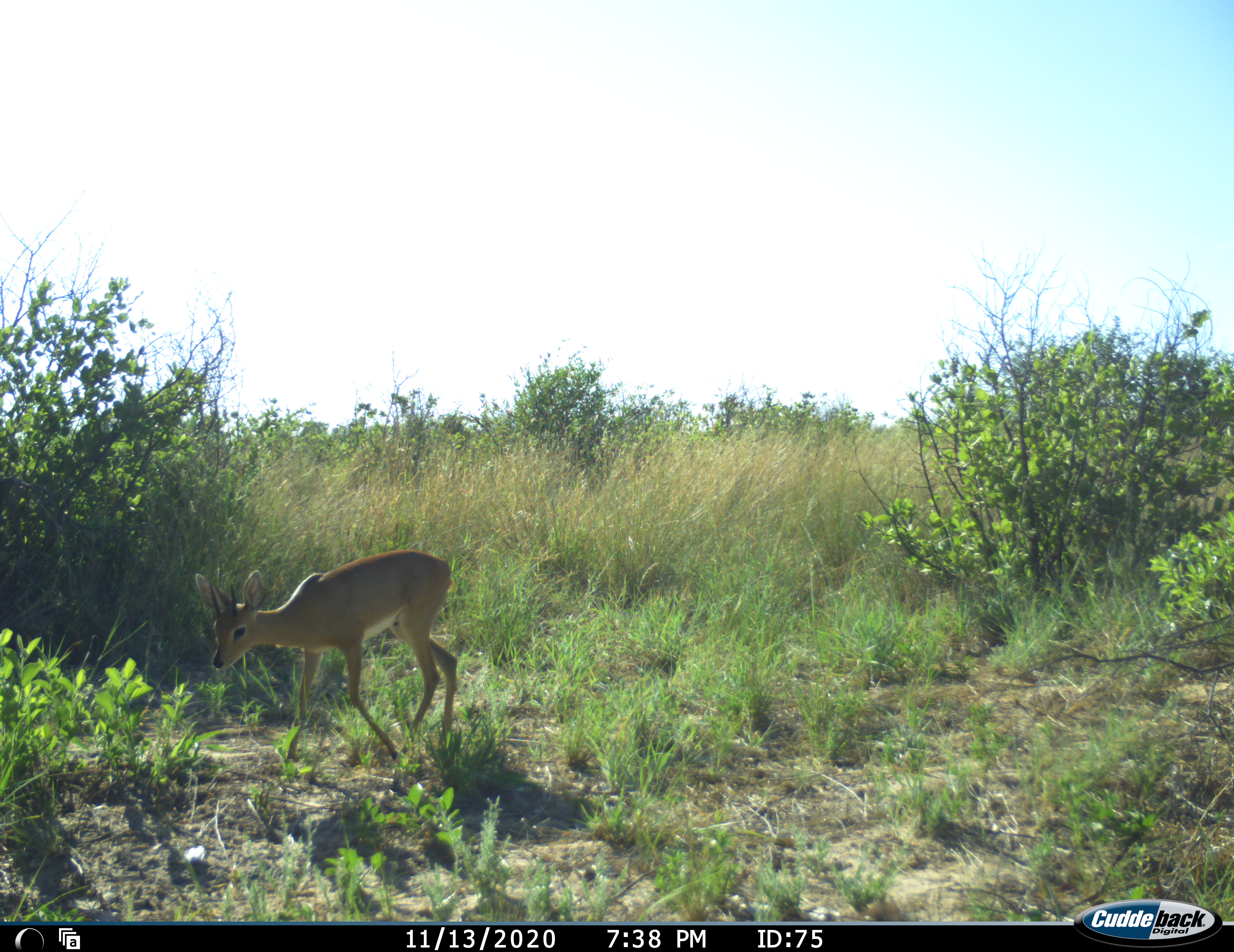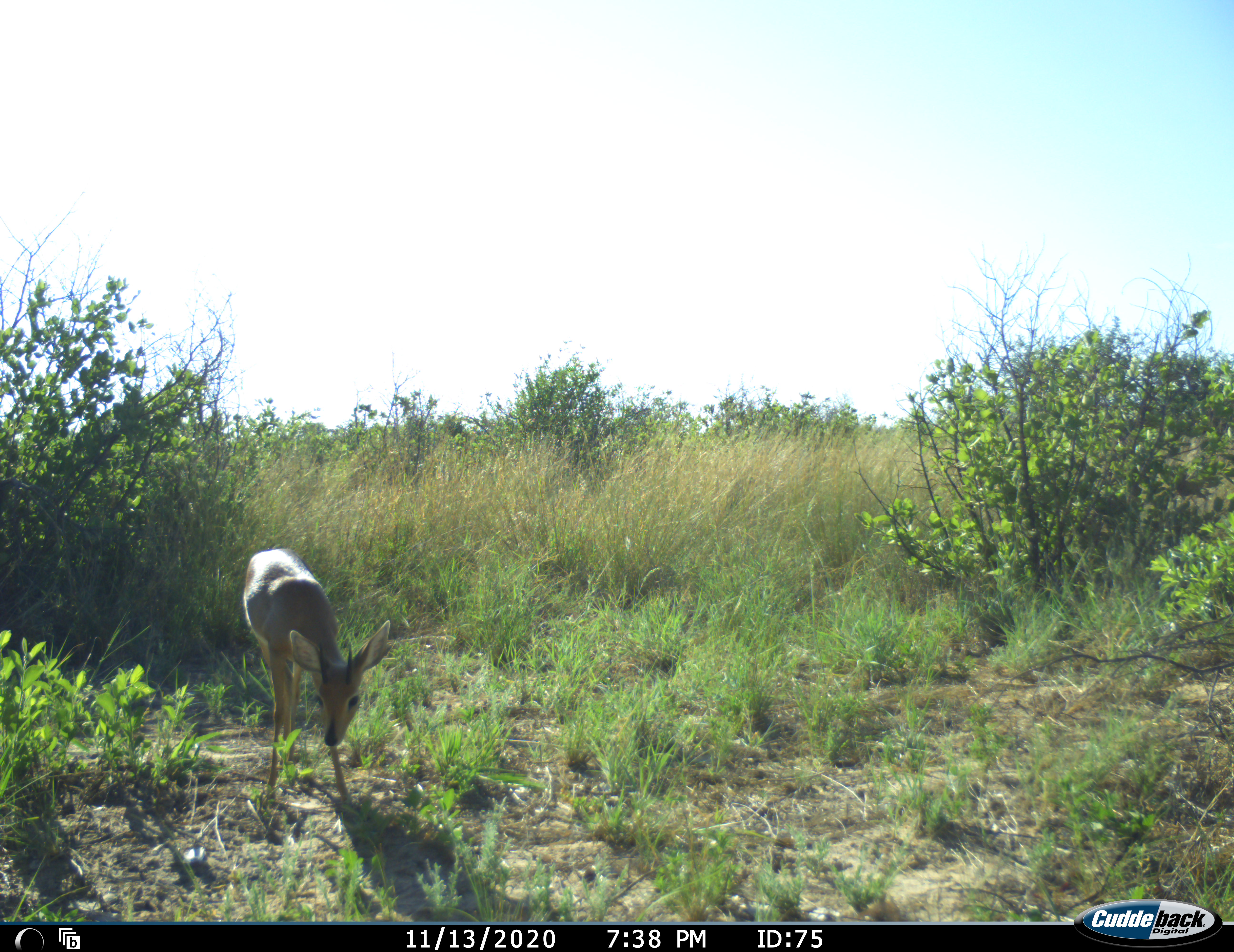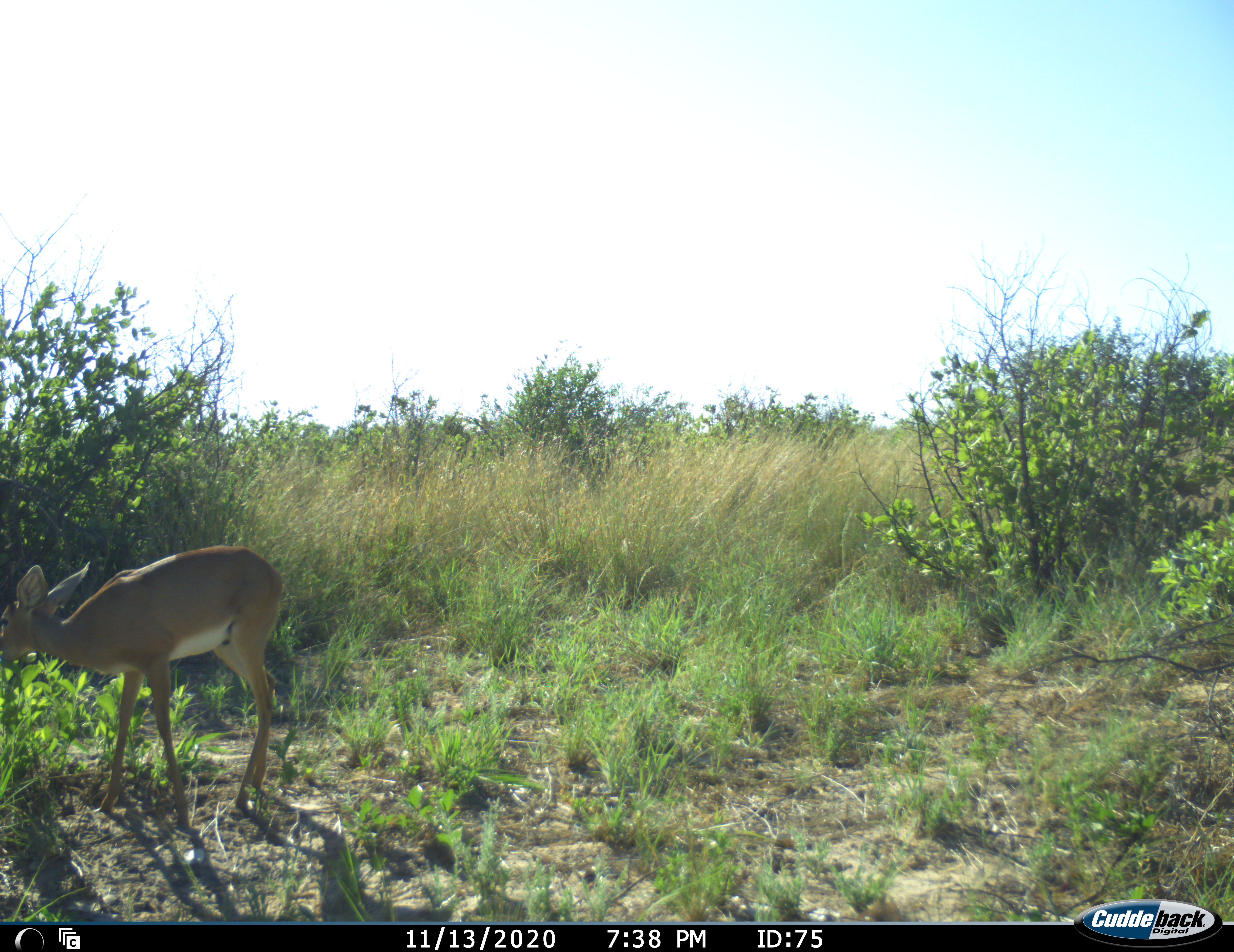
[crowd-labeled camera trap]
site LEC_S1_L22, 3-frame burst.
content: unidentified animal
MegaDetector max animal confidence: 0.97